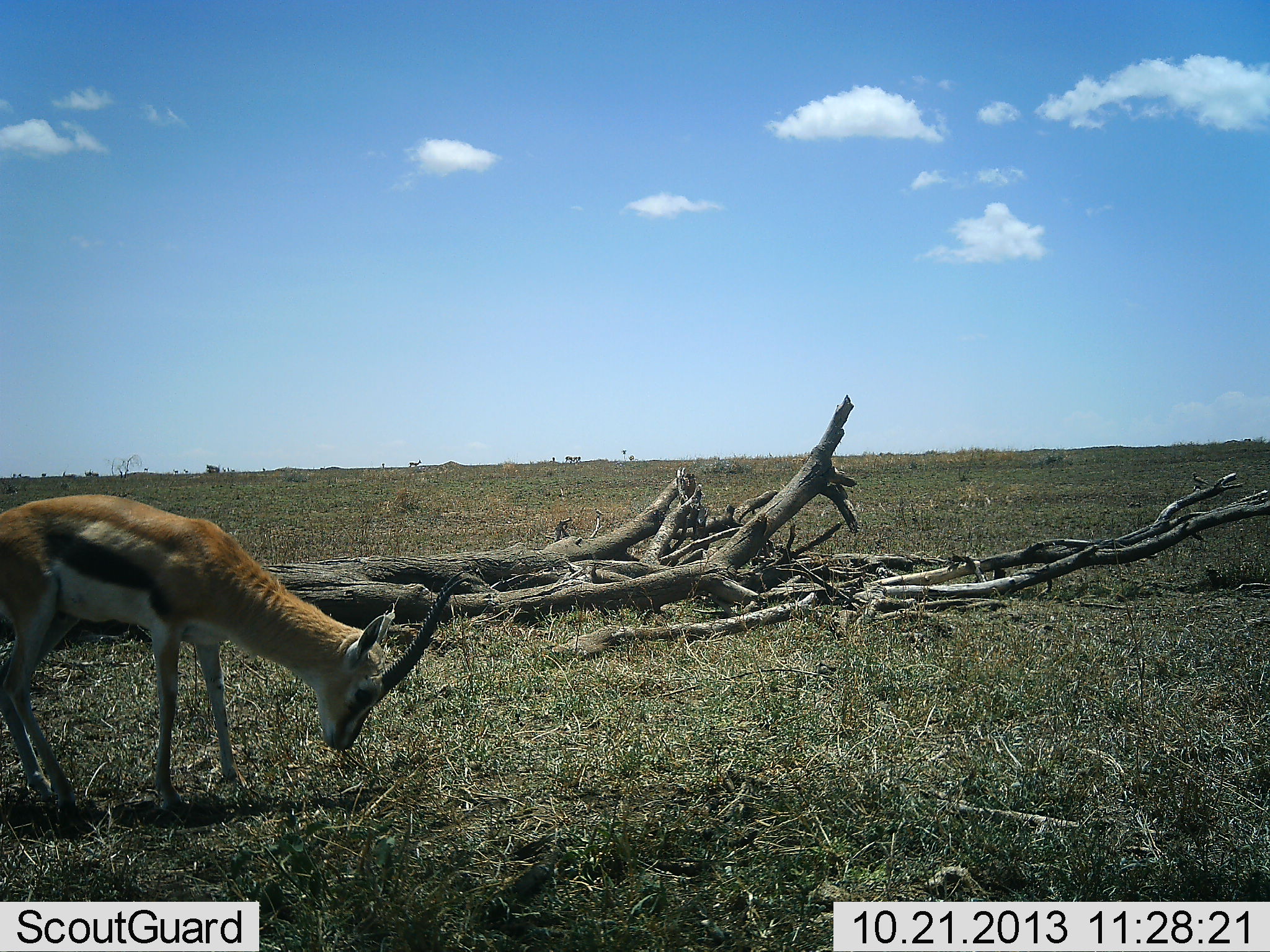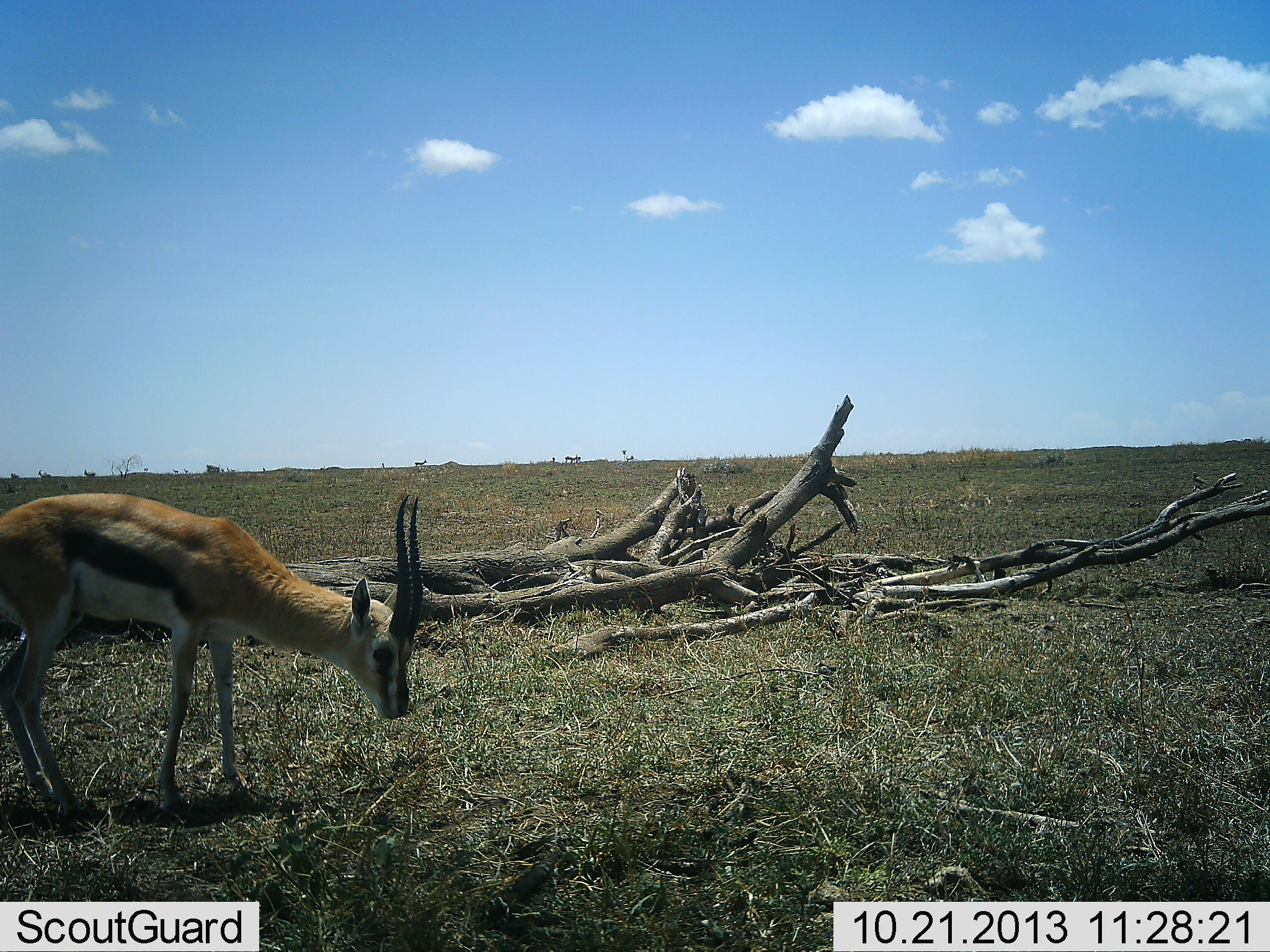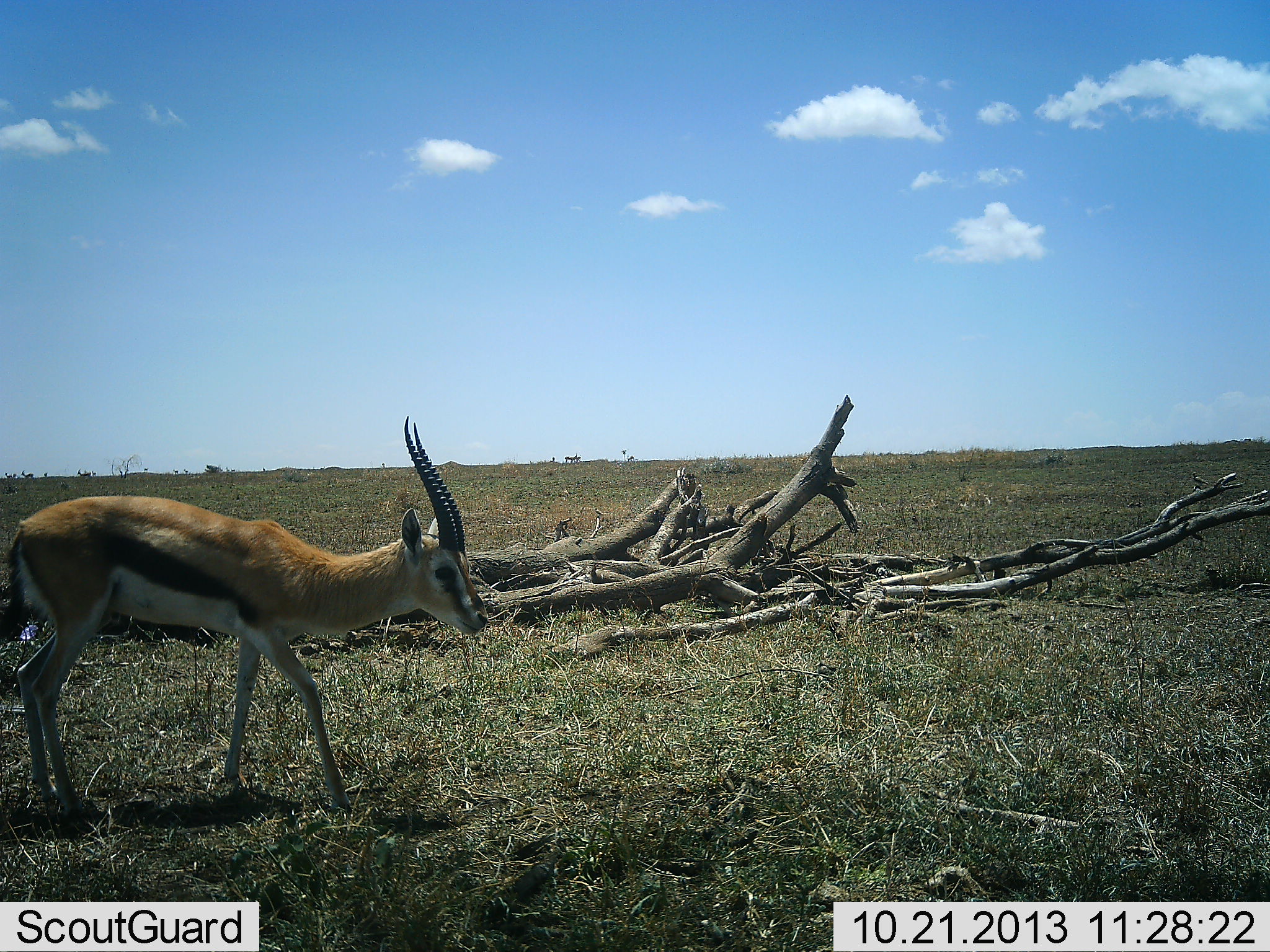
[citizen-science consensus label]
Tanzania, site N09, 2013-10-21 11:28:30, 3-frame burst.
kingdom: Animalia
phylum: Chordata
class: Mammalia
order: Artiodactyla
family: Bovidae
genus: Eudorcas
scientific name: Eudorcas thomsonii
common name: thomson's gazelle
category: gazellethomsons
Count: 1.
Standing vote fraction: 46%.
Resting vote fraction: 0%.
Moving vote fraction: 62%.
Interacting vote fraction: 0%.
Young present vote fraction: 0%.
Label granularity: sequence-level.